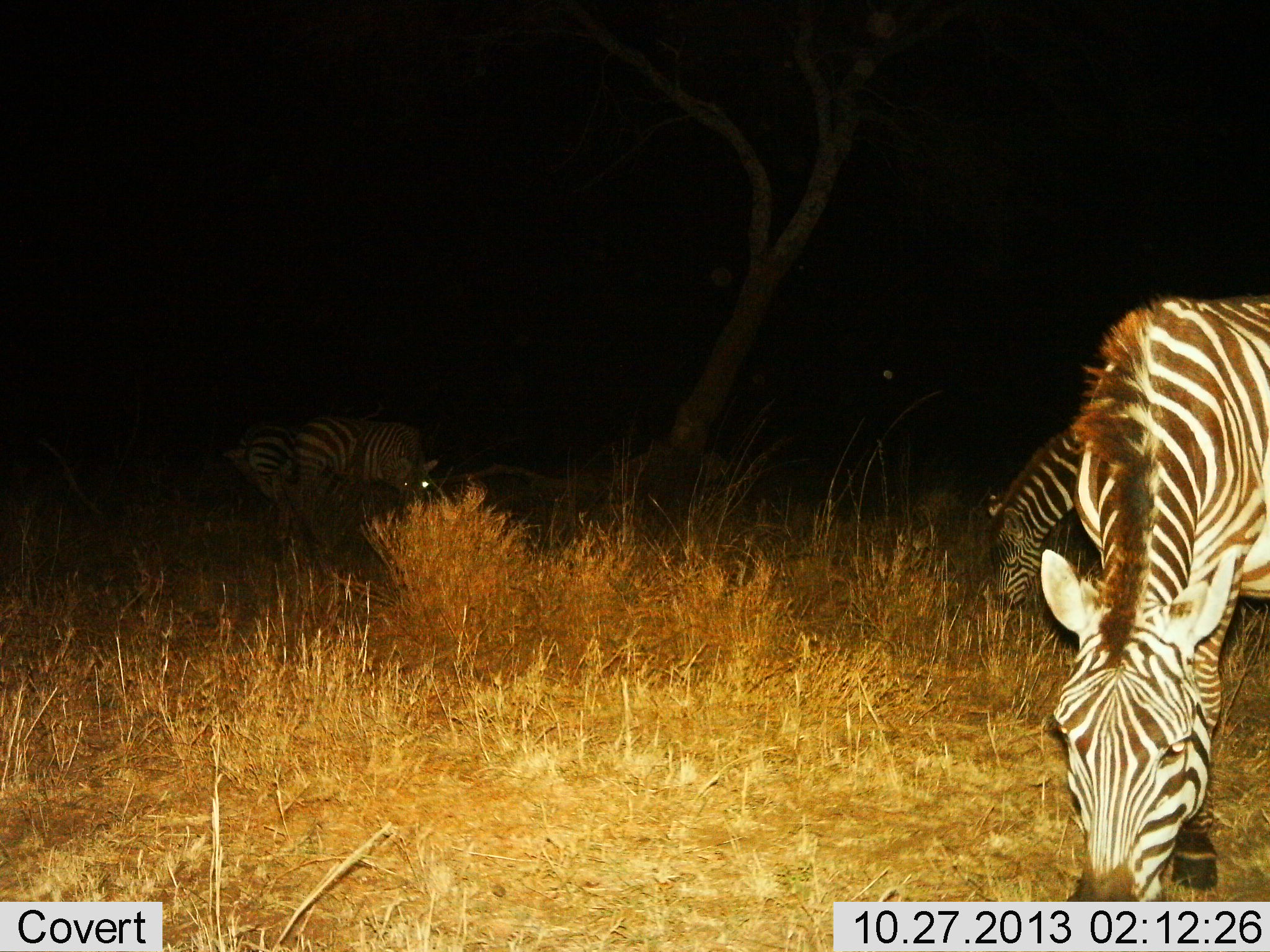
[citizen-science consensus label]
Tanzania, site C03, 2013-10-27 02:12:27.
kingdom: Animalia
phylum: Chordata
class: Mammalia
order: Perissodactyla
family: Equidae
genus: Equus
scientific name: Equus quagga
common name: plains zebra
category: zebra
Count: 3.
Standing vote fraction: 20%.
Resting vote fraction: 0%.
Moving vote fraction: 0%.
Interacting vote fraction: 0%.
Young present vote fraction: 0%.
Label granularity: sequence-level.